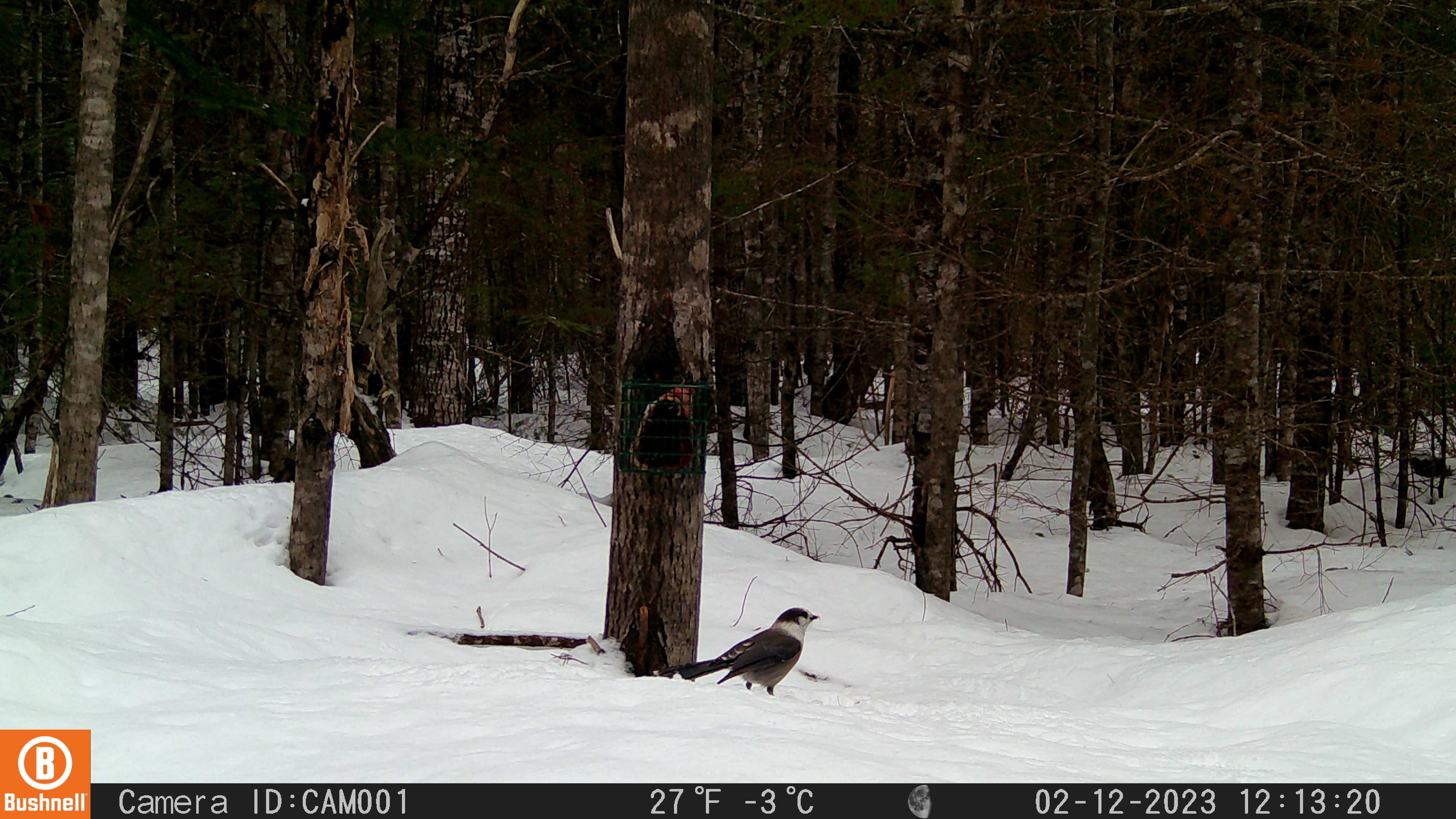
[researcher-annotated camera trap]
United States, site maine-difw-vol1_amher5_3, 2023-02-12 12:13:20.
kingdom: Animalia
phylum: Chordata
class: Aves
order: Passeriformes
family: Corvidae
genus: Perisoreus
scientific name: Perisoreus canadensis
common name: canada jay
Canada jay (Perisoreus canadensis).